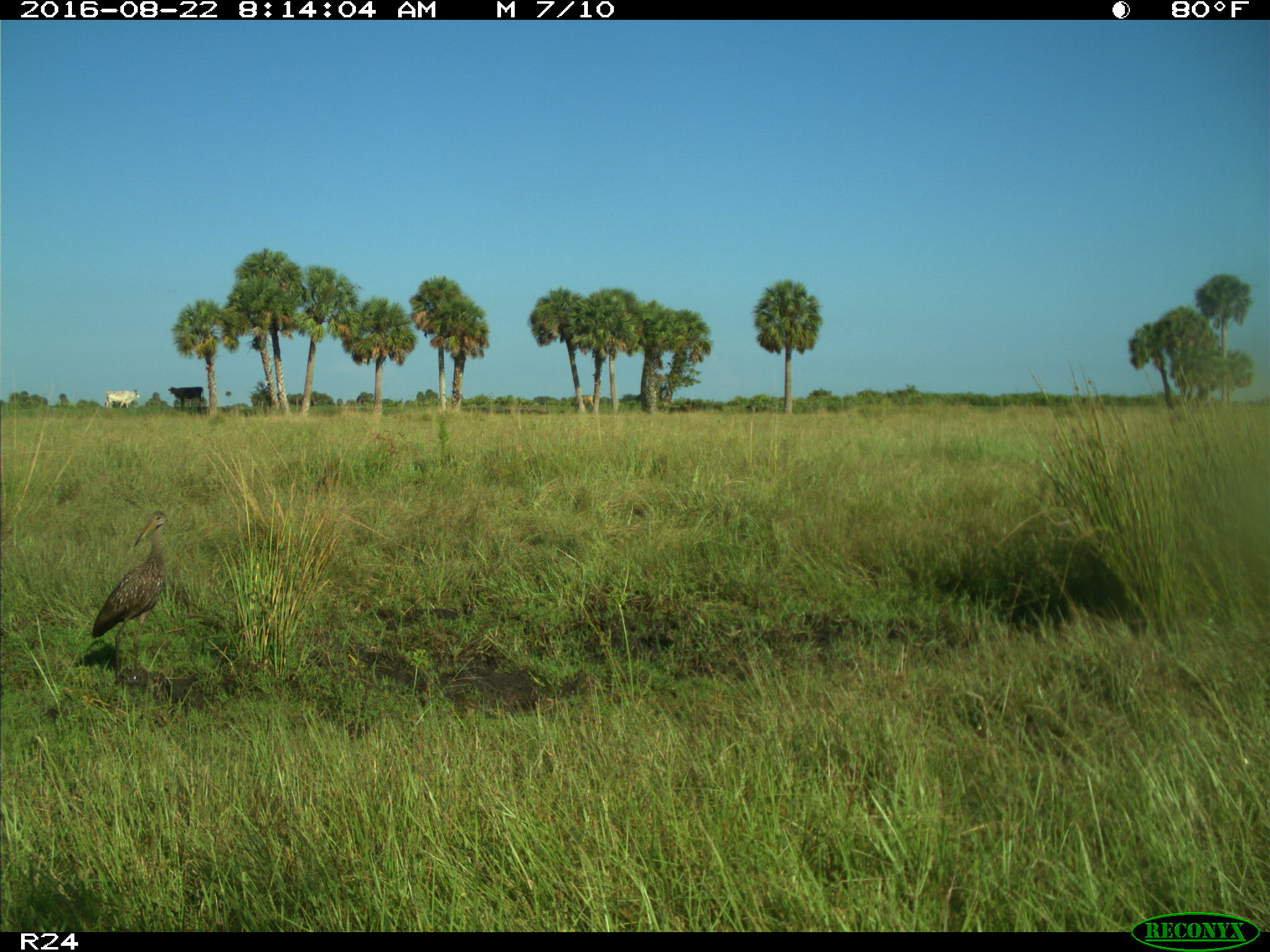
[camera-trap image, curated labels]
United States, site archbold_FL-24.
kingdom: Animalia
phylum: Chordata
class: Aves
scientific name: Aves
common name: birds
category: unidentified bird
Unidentified bird (birds) (Aves).